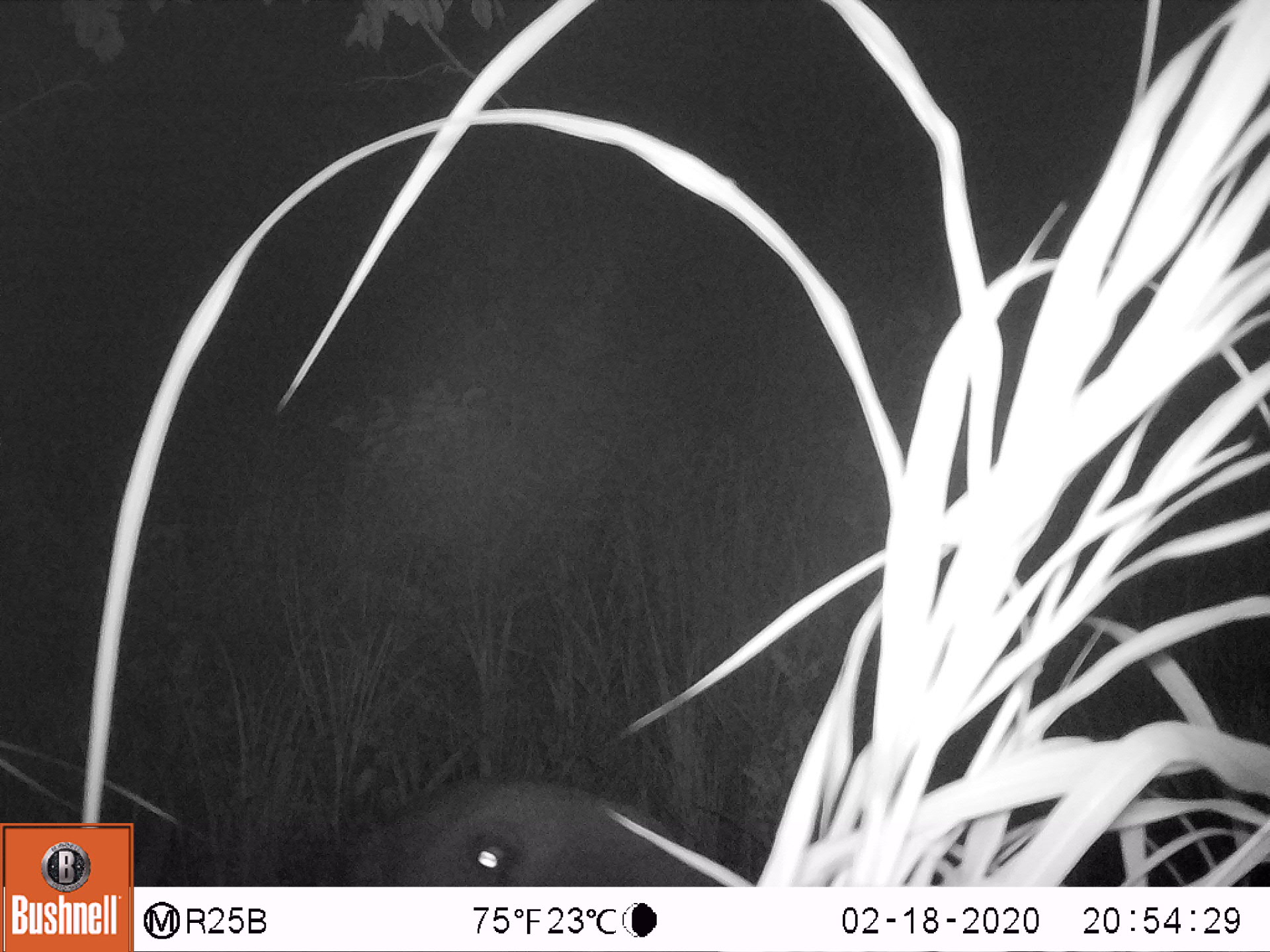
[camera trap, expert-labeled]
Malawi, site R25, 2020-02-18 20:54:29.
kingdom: Animalia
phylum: Chordata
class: Mammalia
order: Proboscidea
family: Elephantidae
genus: Loxodonta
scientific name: Loxodonta africana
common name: african savanna elephant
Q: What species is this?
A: African savanna elephant (Loxodonta africana).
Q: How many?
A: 1.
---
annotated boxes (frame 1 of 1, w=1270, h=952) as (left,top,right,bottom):
african savanna elephant: (327,746,744,885)